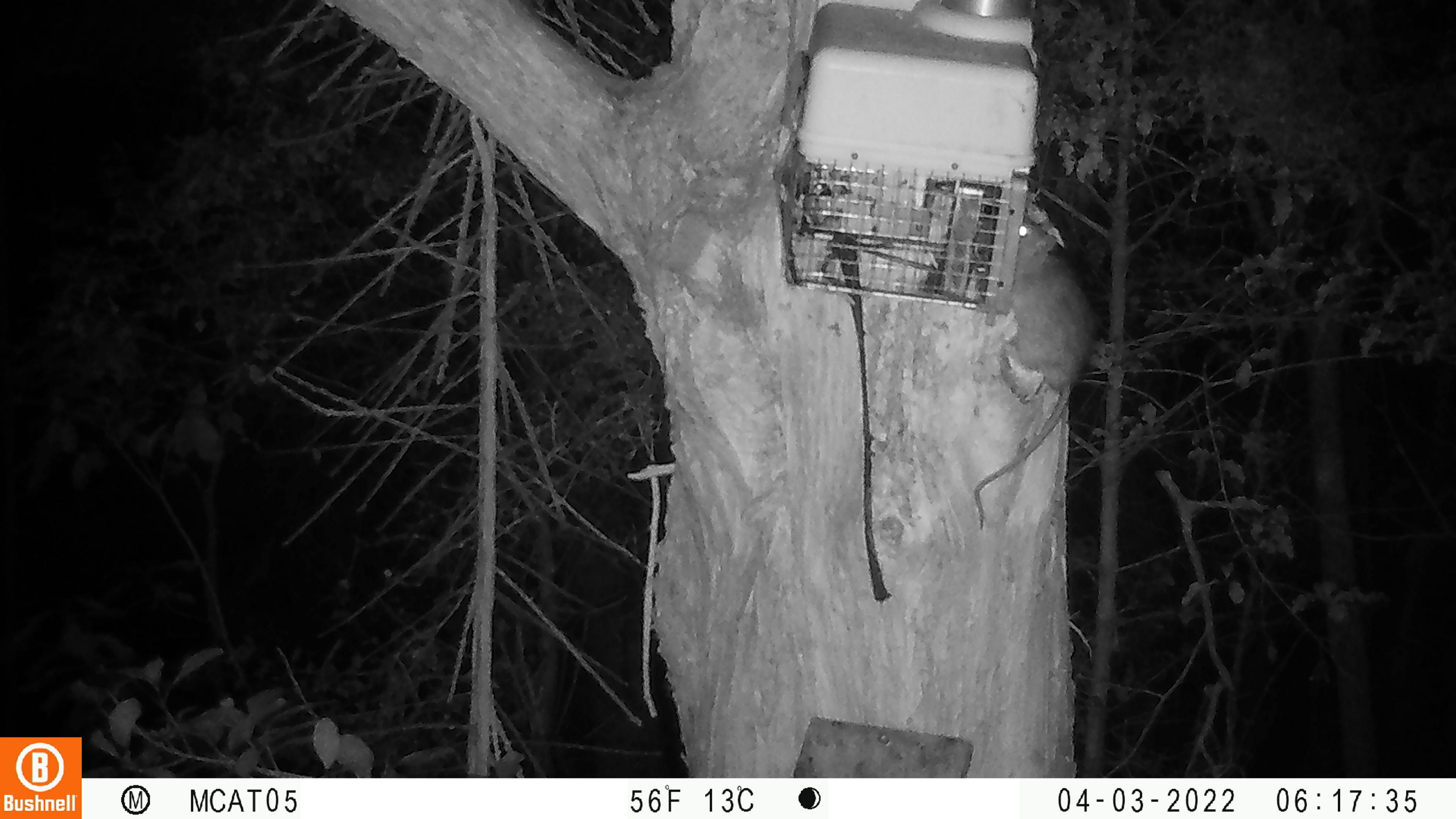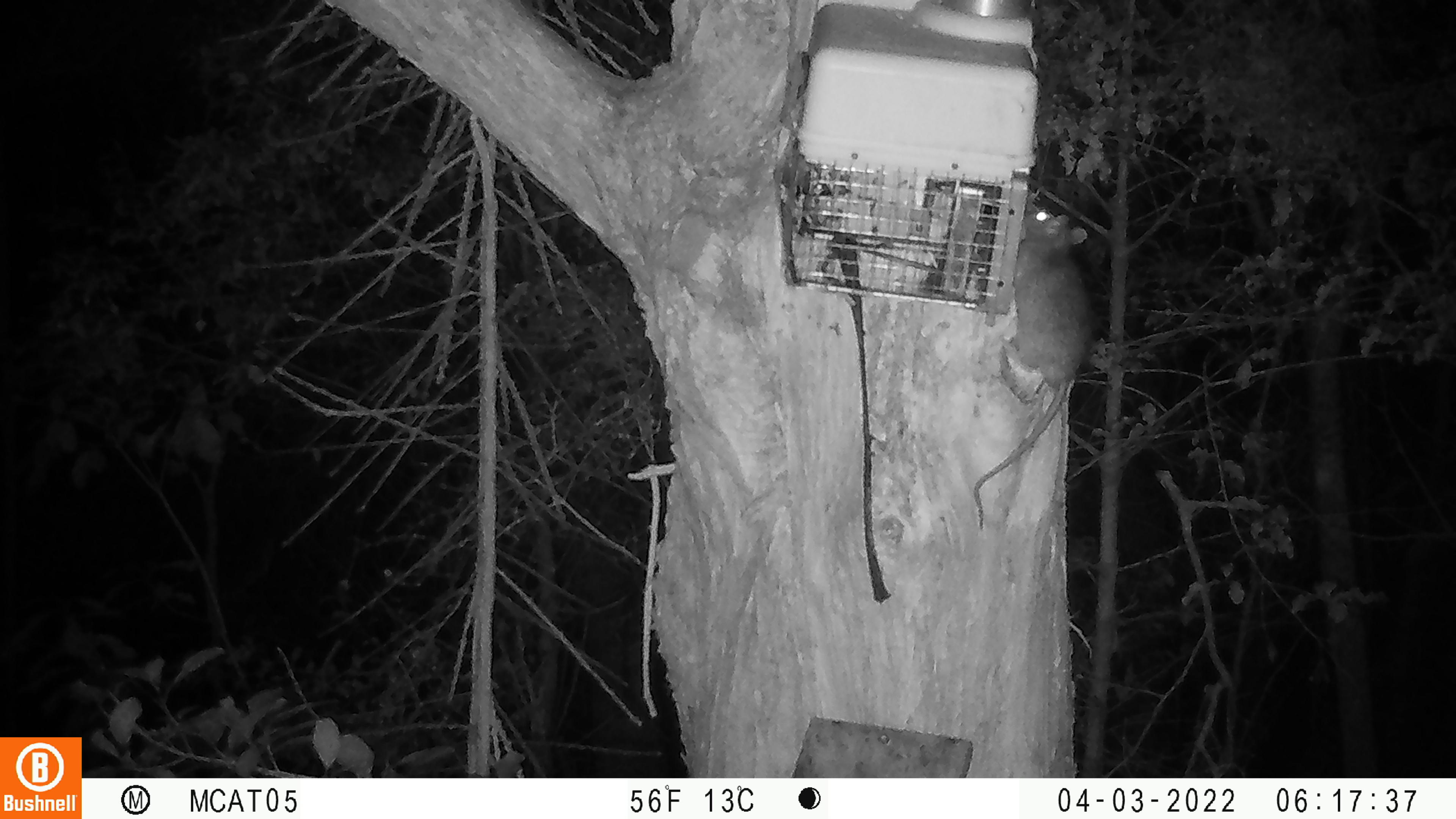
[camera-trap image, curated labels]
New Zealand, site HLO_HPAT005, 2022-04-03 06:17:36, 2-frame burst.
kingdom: Animalia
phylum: Chordata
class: Mammalia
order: Rodentia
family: Muridae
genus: Rattus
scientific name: Rattus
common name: rat